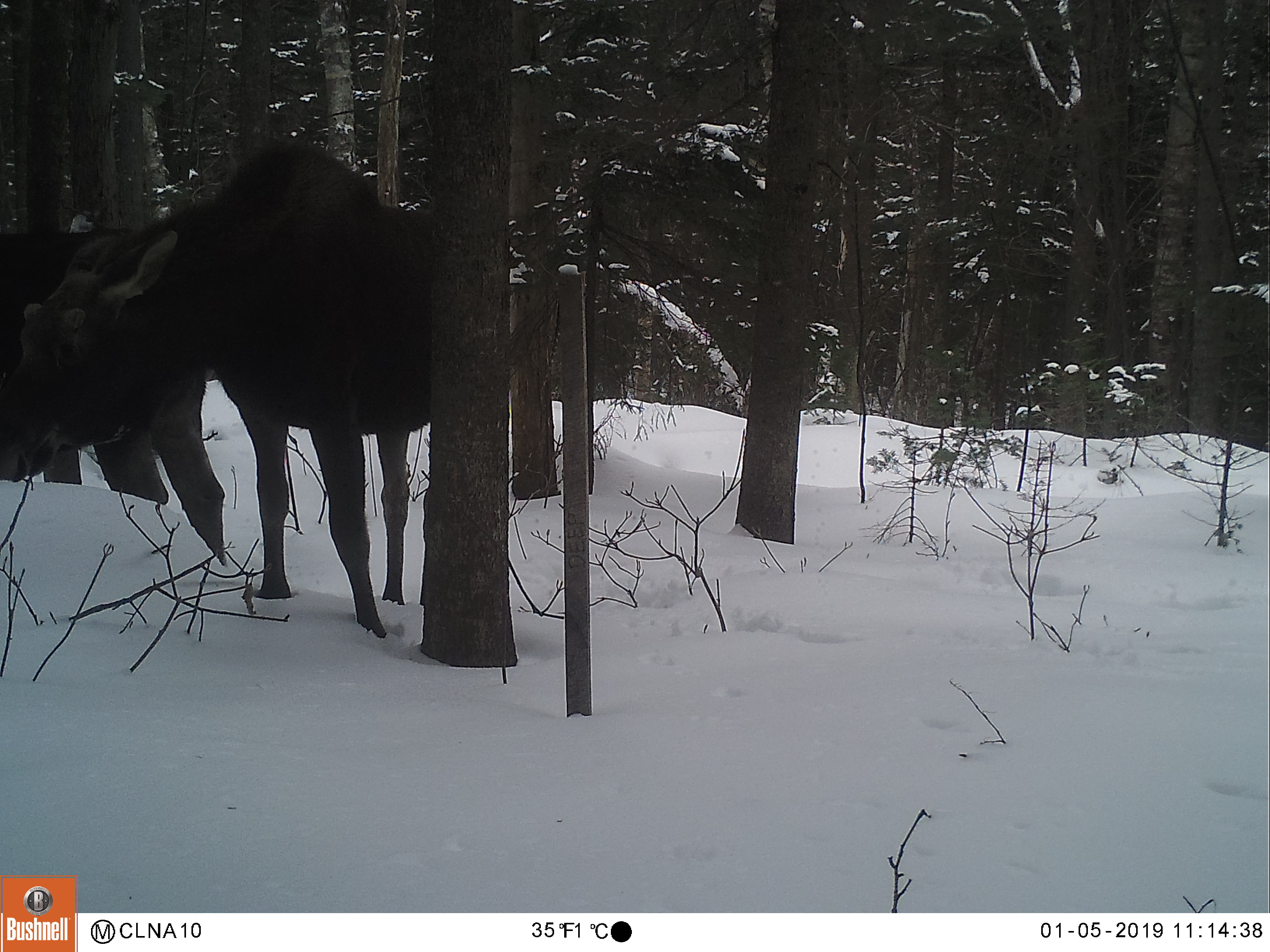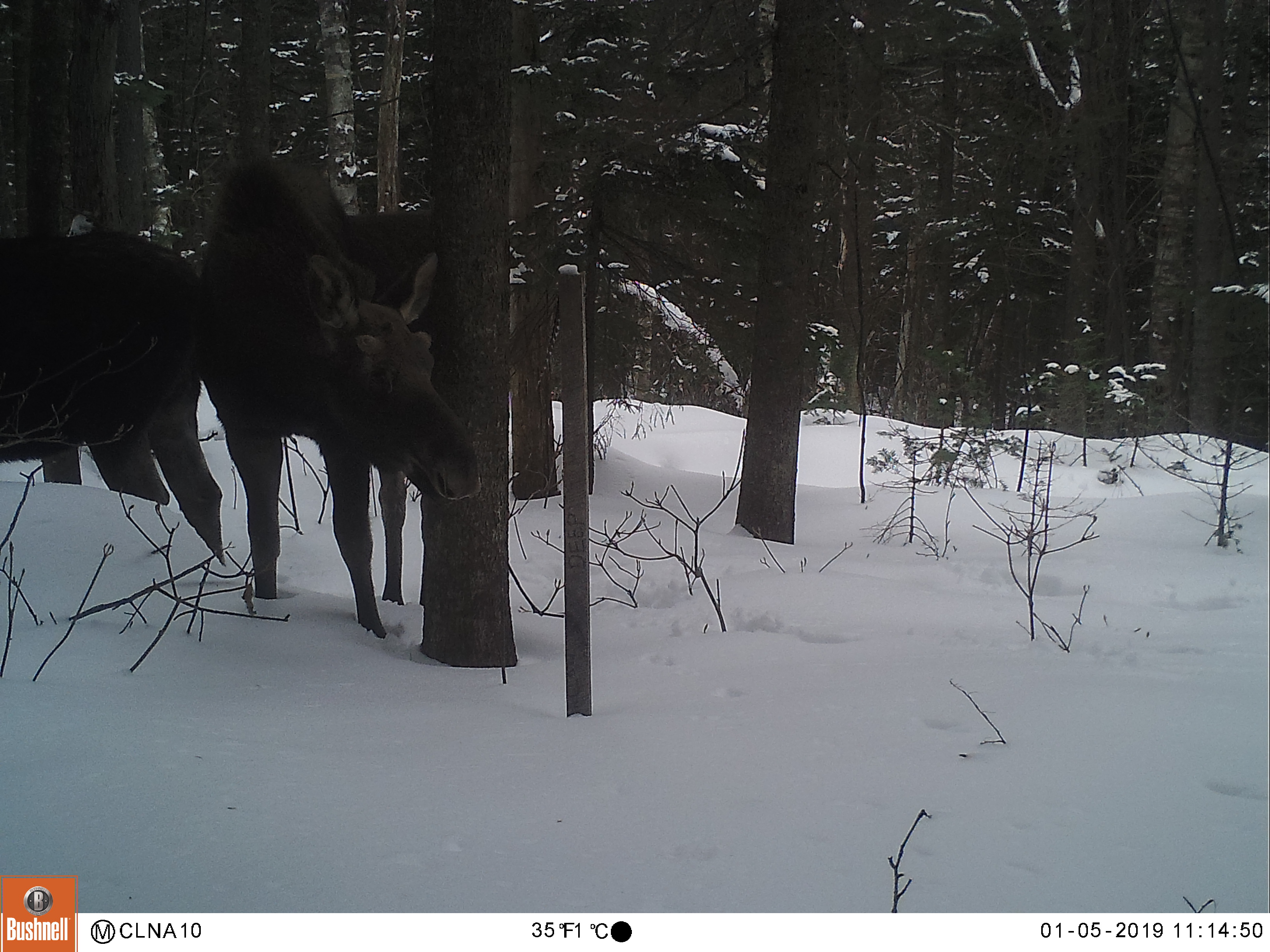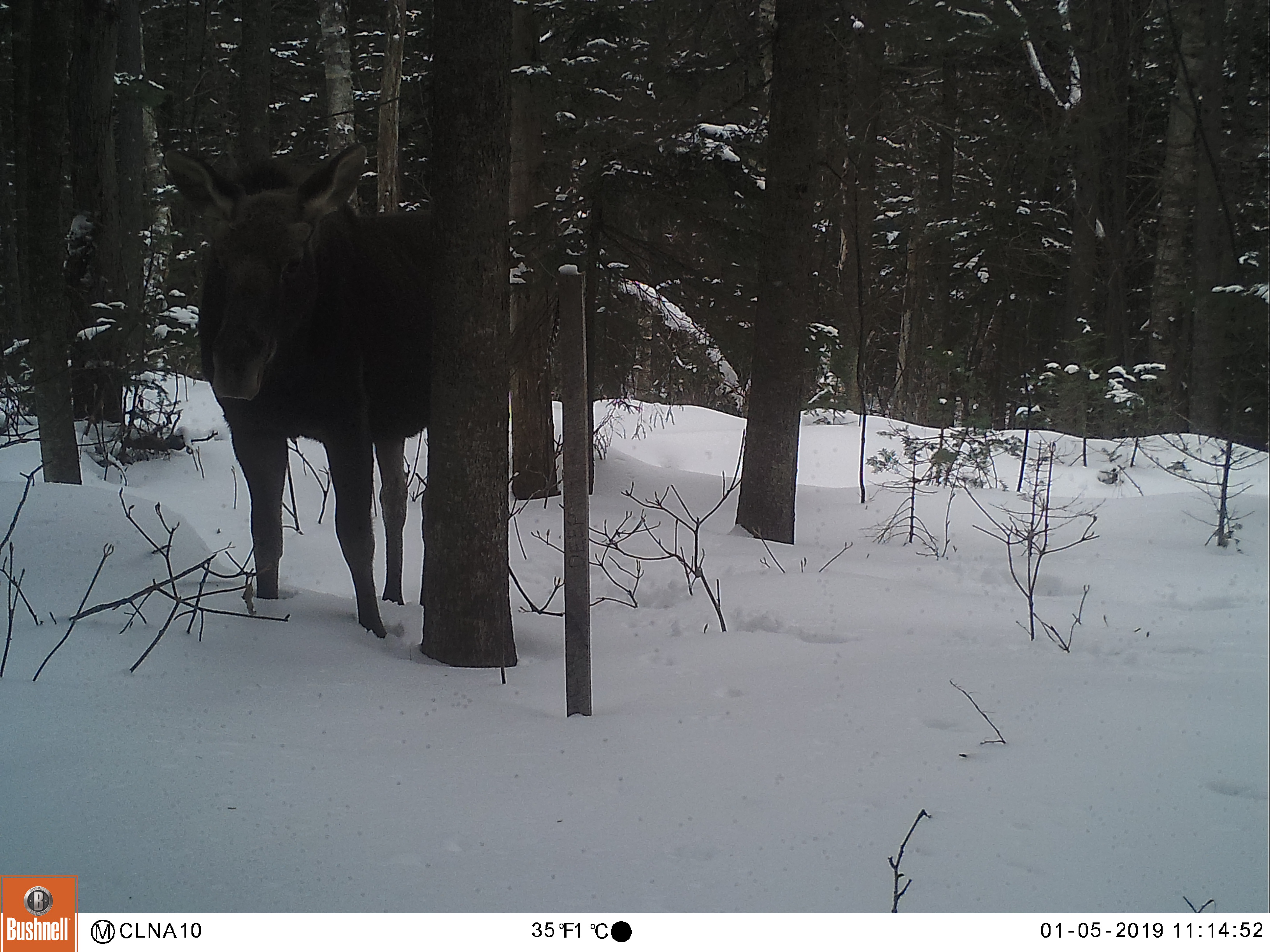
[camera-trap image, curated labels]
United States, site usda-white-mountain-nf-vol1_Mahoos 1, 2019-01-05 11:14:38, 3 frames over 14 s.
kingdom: Animalia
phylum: Chordata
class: Mammalia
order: Artiodactyla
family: Cervidae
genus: Alces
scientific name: Alces alces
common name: moose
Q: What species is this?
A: Moose (Alces alces).